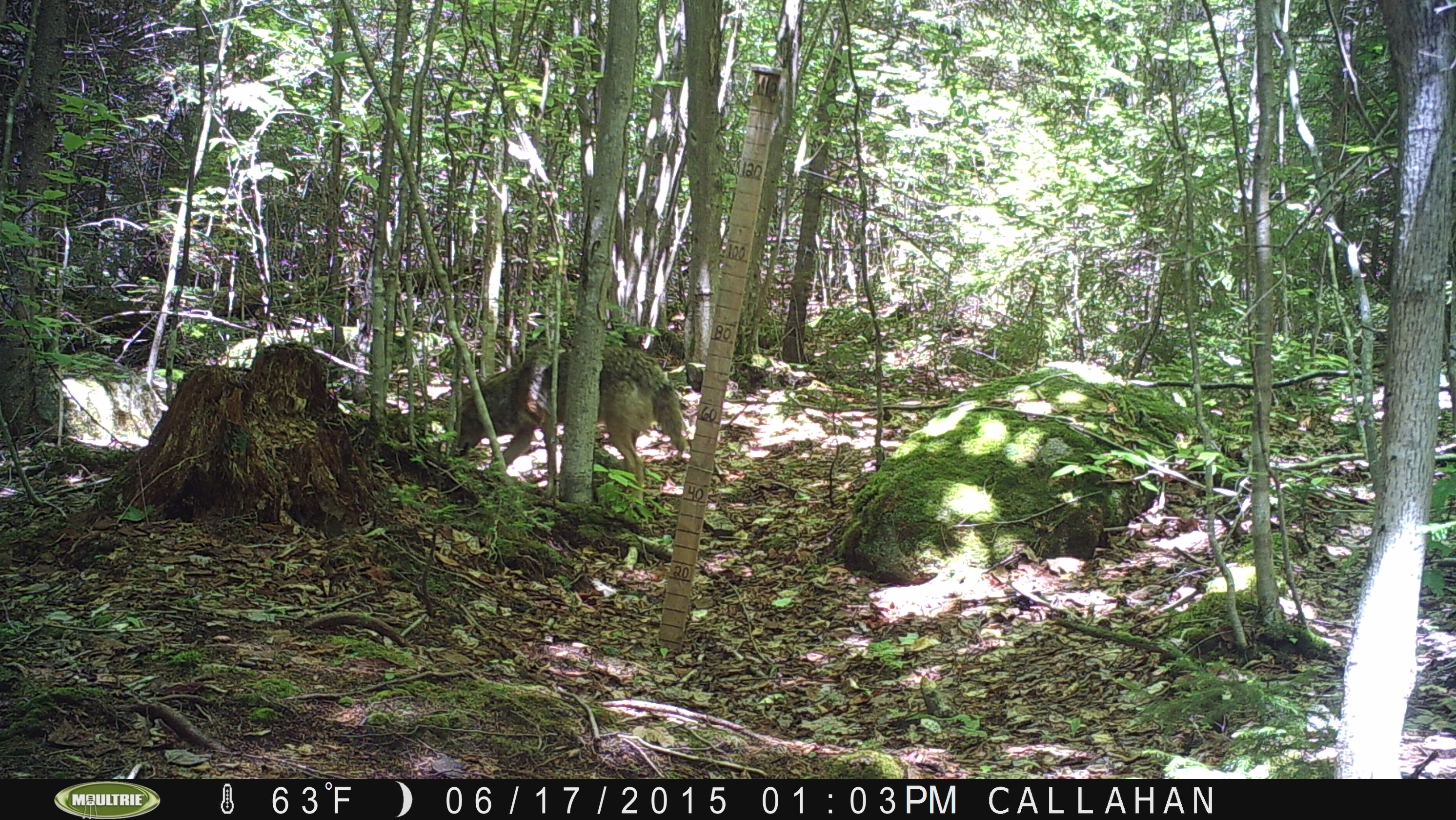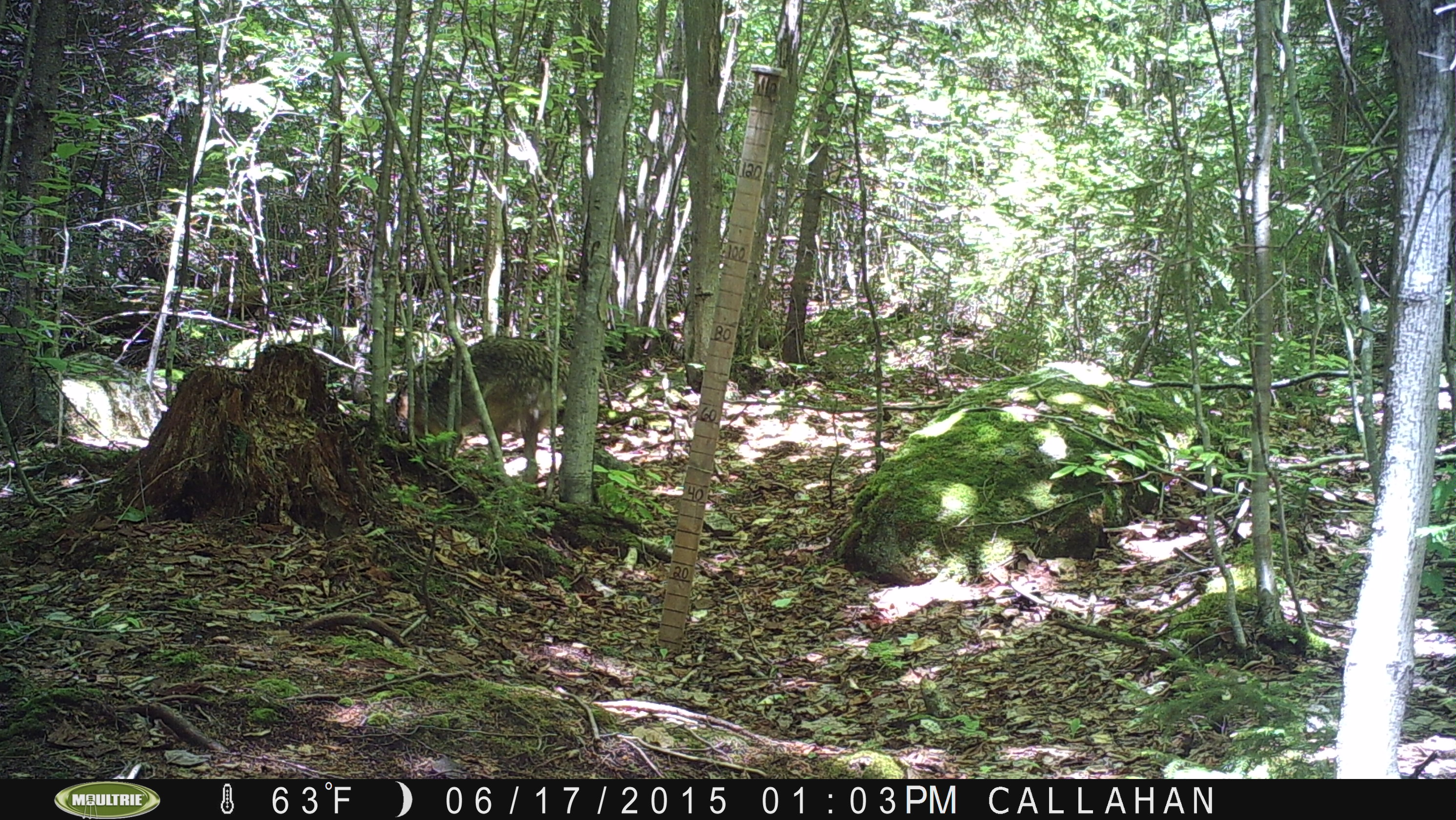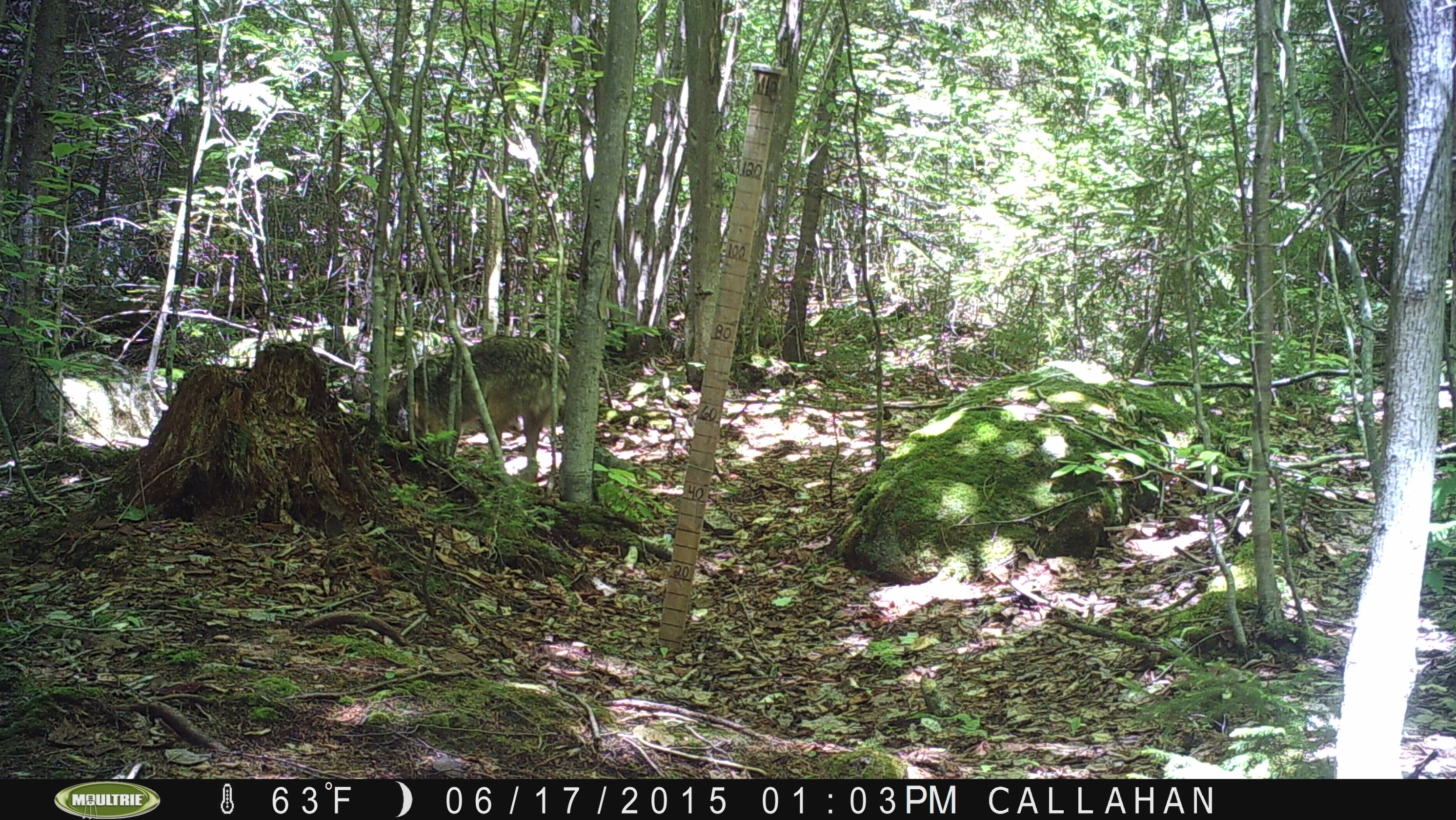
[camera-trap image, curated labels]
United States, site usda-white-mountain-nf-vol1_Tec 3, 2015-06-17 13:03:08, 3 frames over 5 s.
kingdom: Animalia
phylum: Chordata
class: Mammalia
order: Carnivora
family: Canidae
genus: Canis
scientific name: Canis latrans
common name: coyote